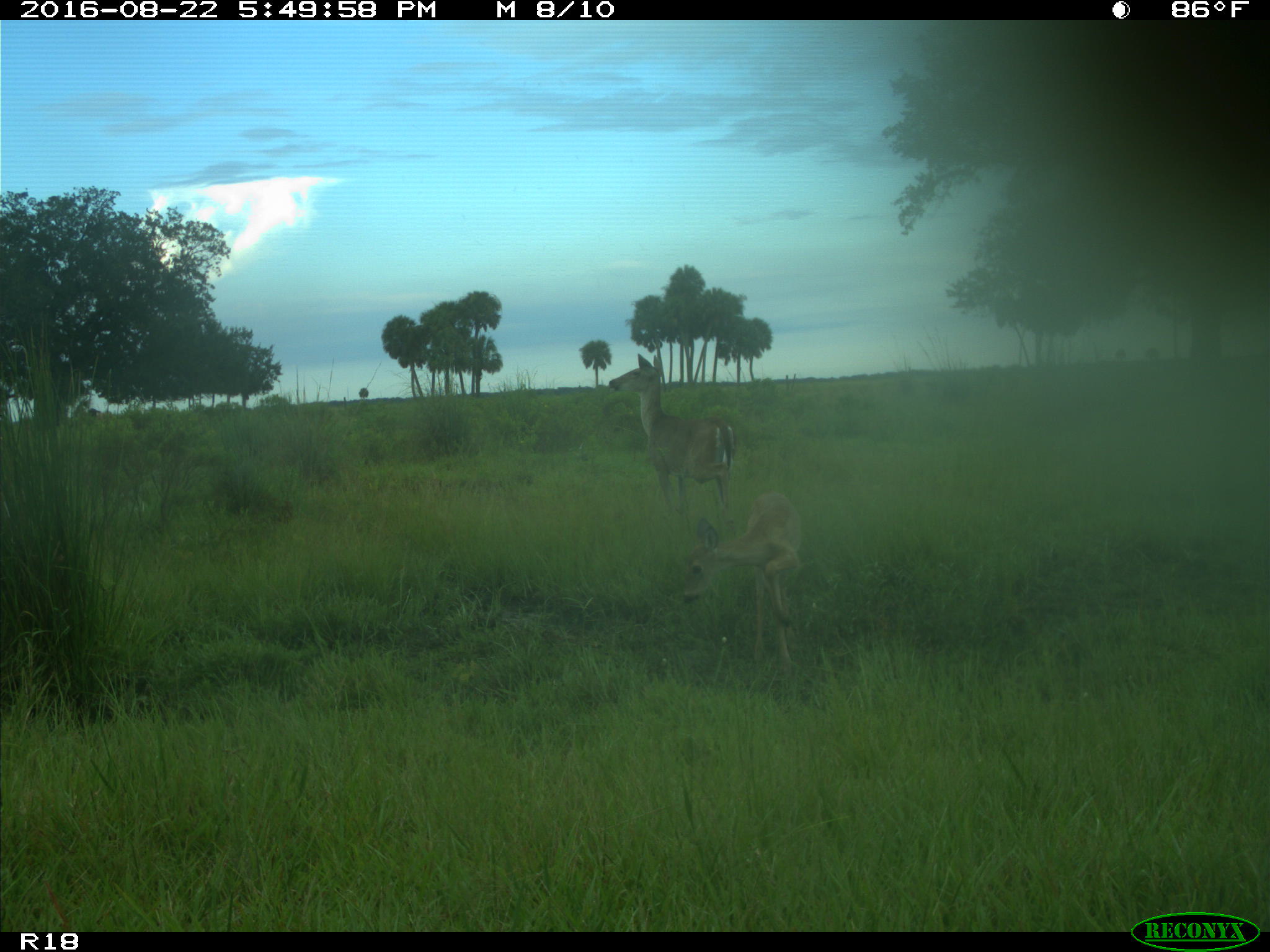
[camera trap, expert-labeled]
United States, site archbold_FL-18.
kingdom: Animalia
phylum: Chordata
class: Mammalia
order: Artiodactyla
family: Cervidae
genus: Odocoileus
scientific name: Odocoileus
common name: deer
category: unidentified deer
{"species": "unidentified deer (deer) (Odocoileus)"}